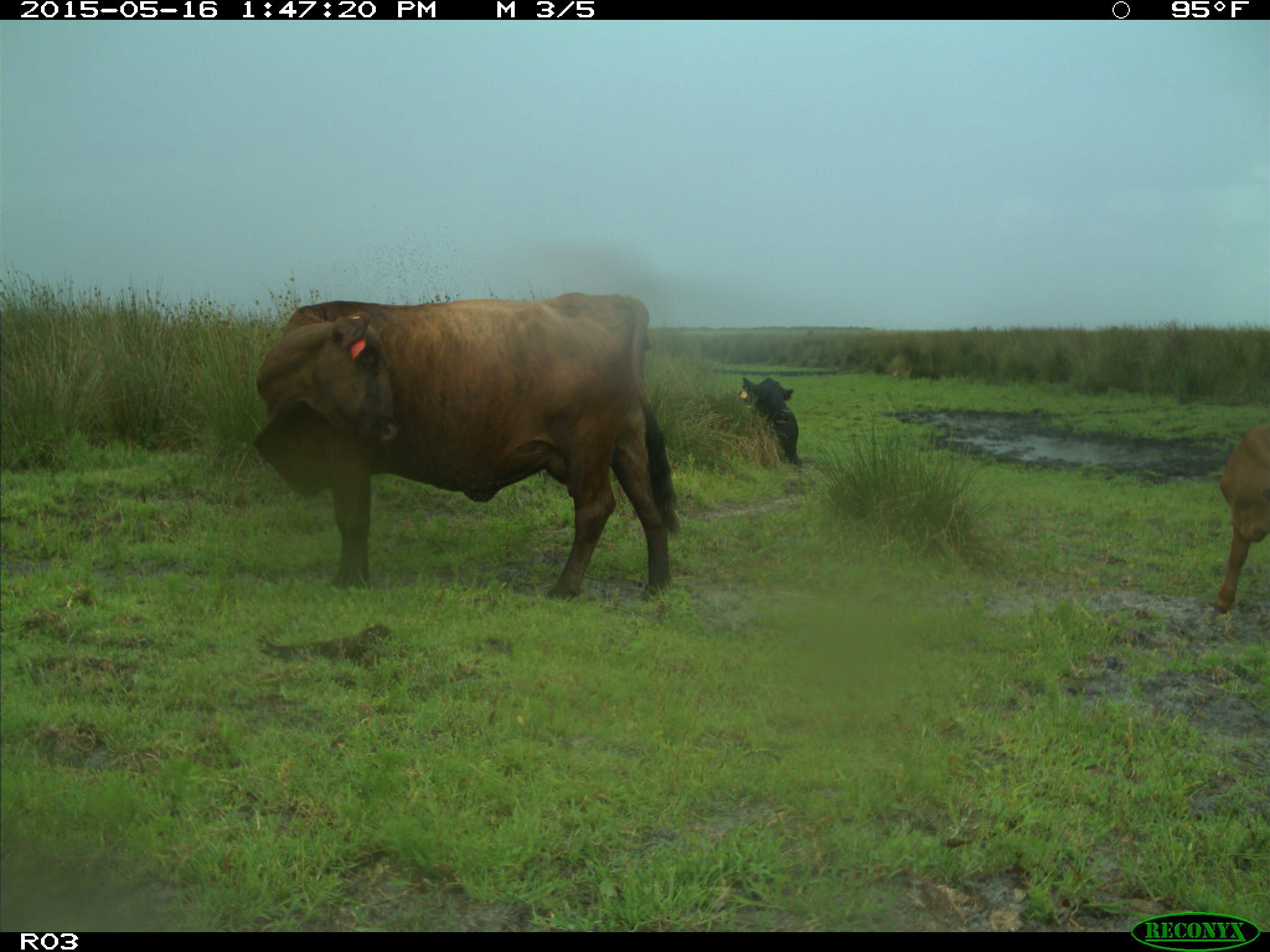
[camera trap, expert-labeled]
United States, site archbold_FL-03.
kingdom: Animalia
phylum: Chordata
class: Mammalia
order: Artiodactyla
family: Bovidae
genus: Bos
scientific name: Bos taurus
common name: domestic cow